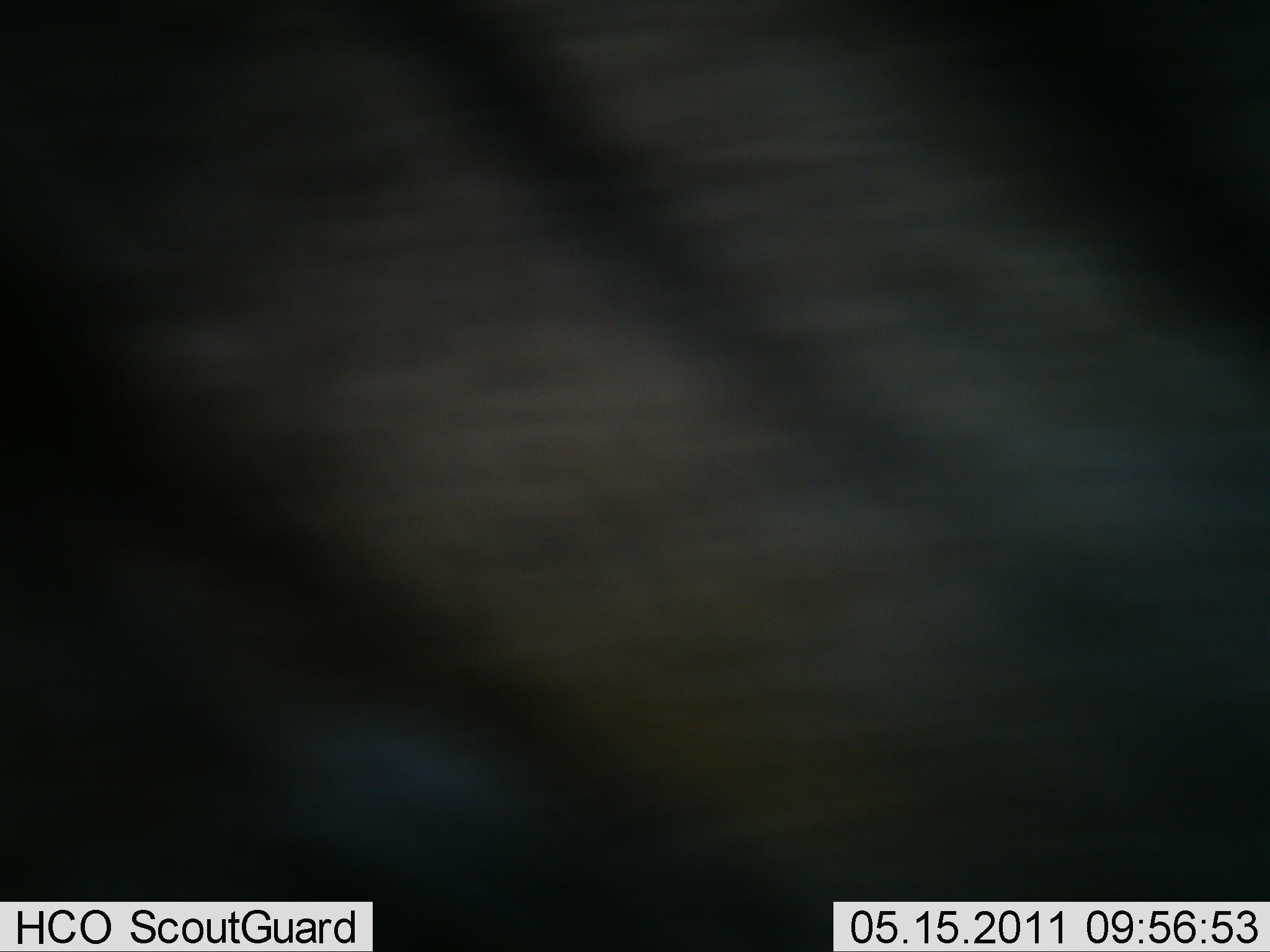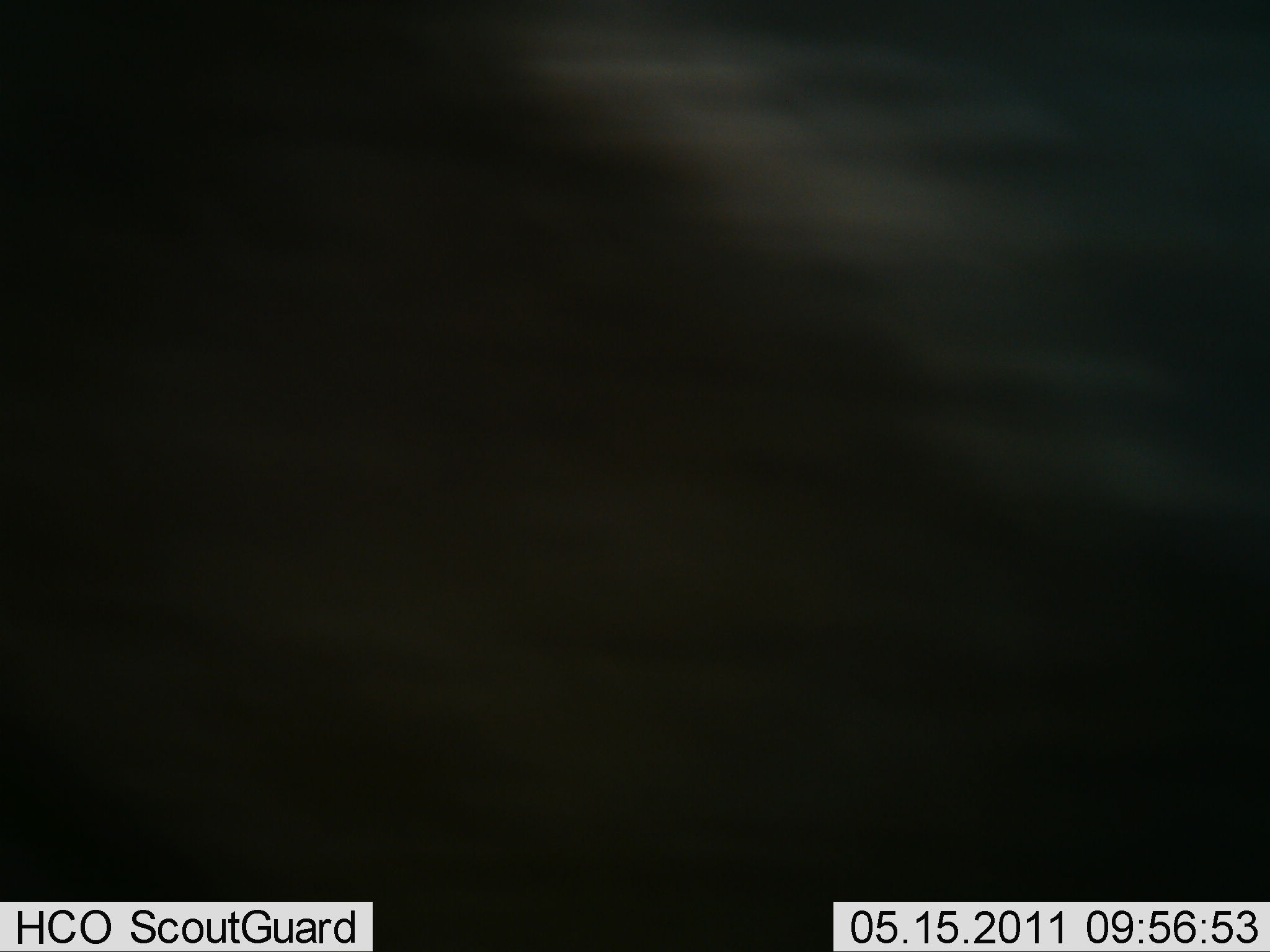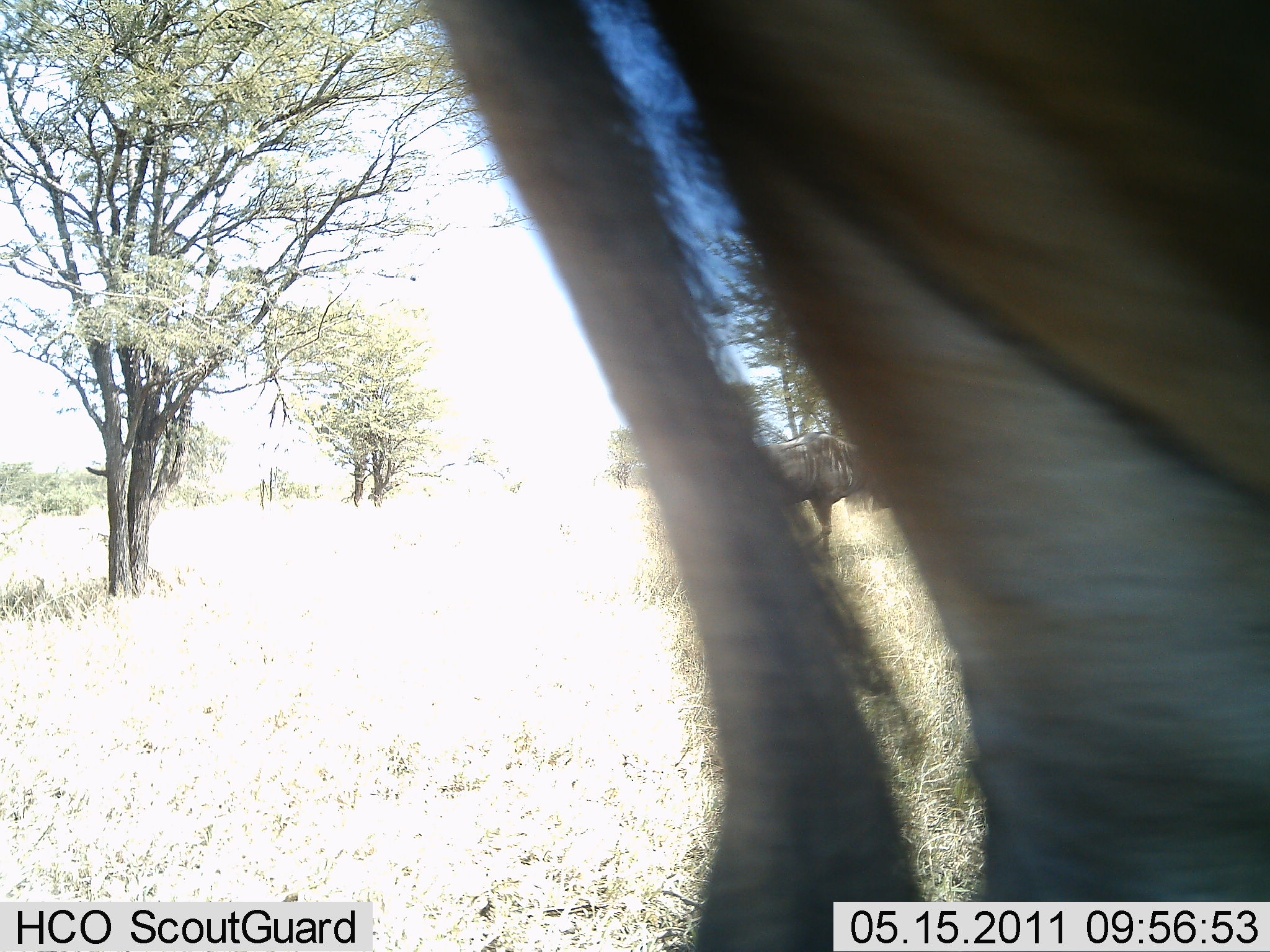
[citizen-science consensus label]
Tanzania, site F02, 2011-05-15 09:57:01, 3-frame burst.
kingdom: Animalia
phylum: Chordata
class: Mammalia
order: Artiodactyla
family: Bovidae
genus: Connochaetes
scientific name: Connochaetes taurinus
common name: blue wildebeest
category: wildebeest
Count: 2.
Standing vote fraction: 54%.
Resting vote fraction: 0%.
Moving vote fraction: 62%.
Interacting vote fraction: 0%.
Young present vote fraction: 0%.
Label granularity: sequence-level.